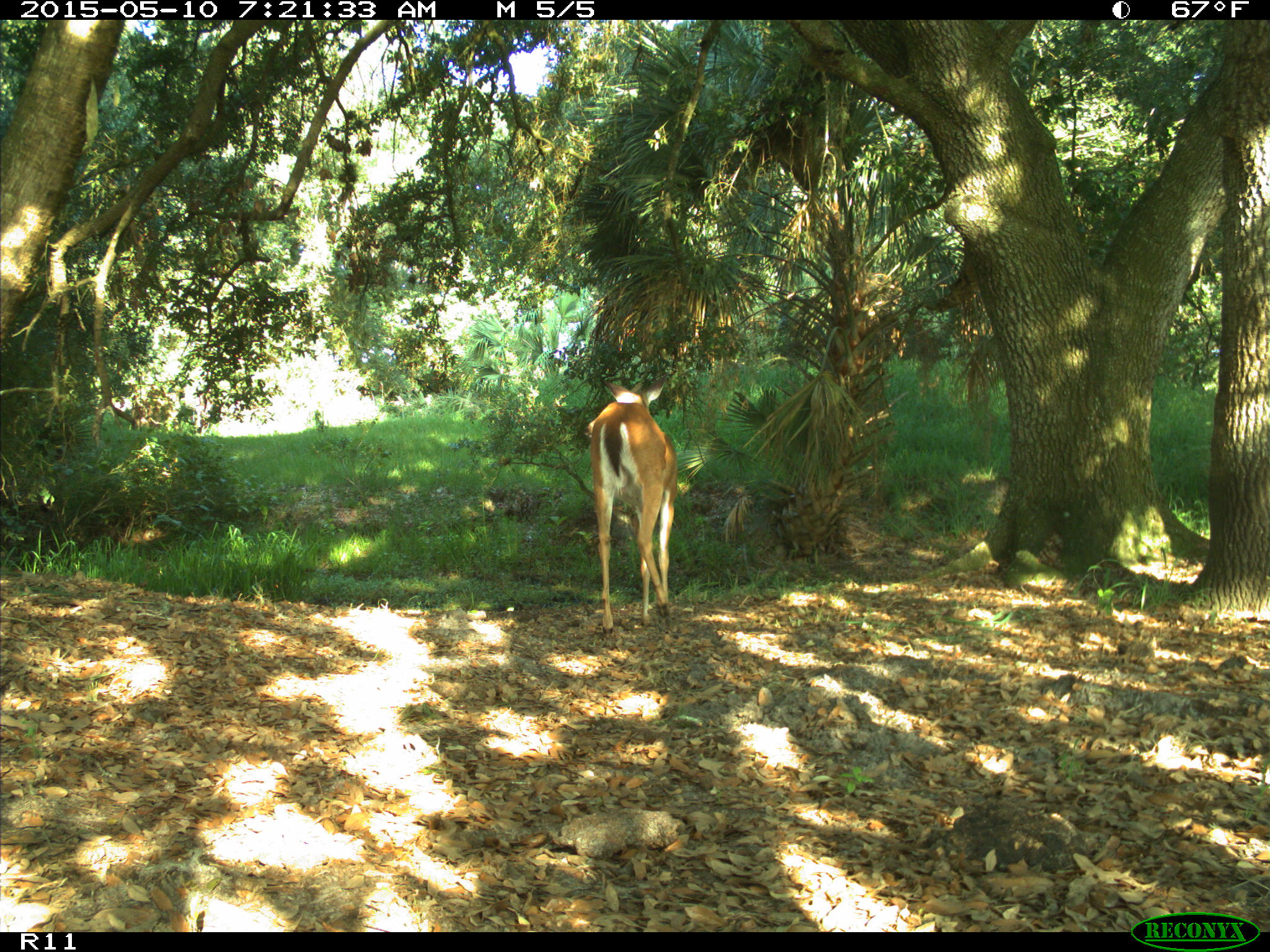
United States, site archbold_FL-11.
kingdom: Animalia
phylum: Chordata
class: Mammalia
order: Artiodactyla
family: Cervidae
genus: Odocoileus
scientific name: Odocoileus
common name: deer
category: unidentified deer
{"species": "unidentified deer (deer) (Odocoileus)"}